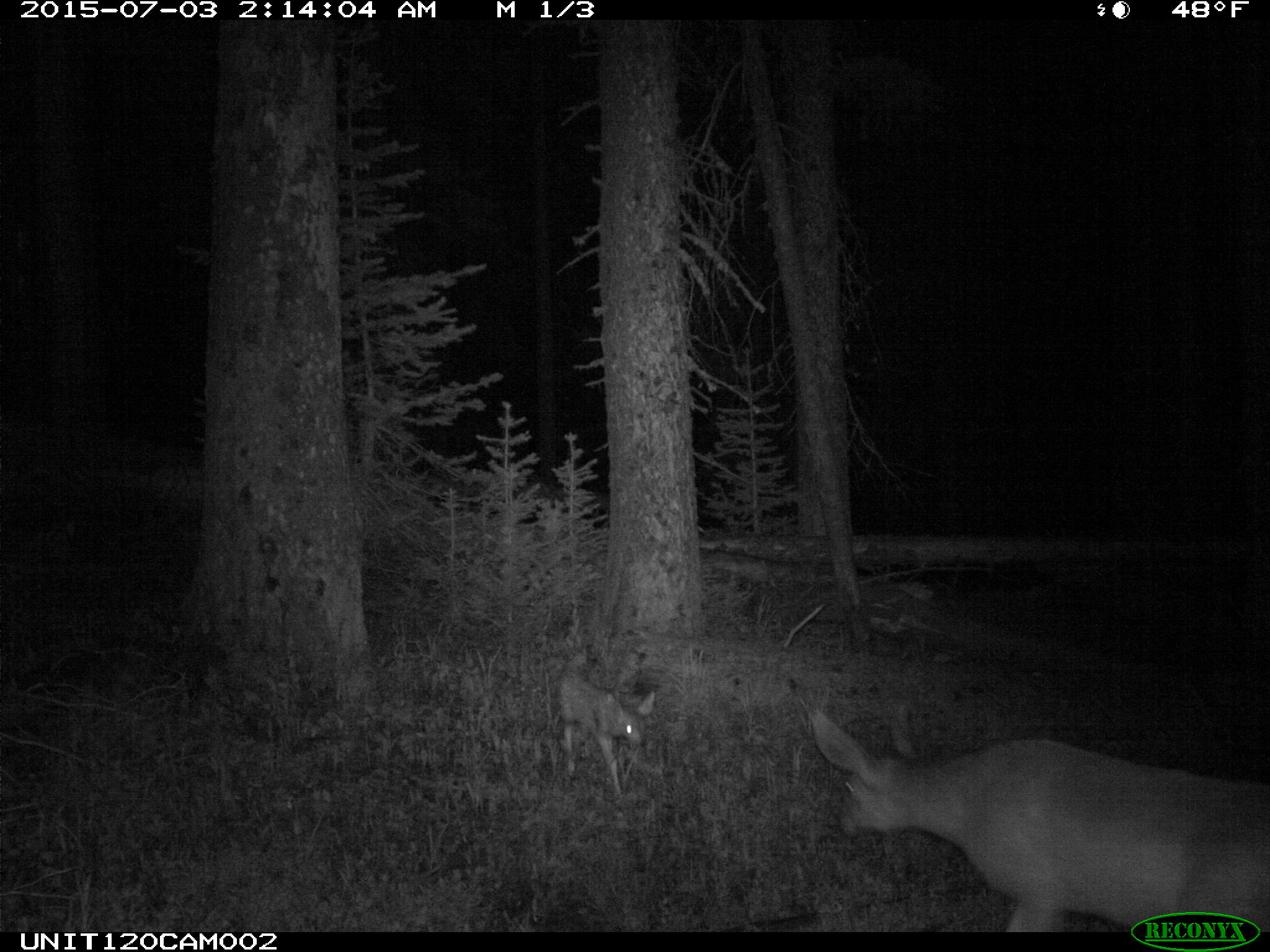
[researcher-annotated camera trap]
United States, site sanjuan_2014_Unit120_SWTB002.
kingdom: Animalia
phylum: Chordata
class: Mammalia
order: Artiodactyla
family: Cervidae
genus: Odocoileus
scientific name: Odocoileus hemionus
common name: mule deer